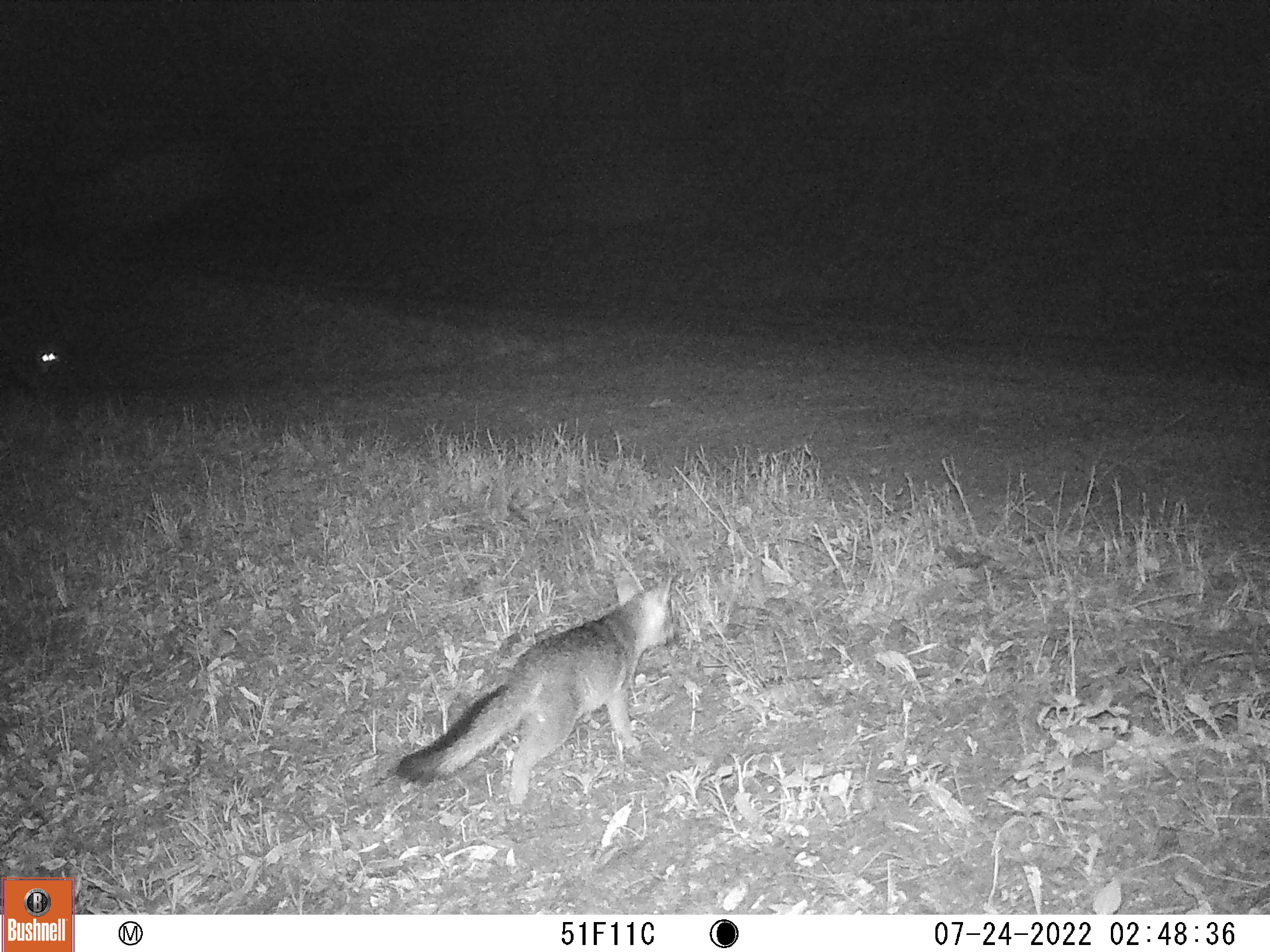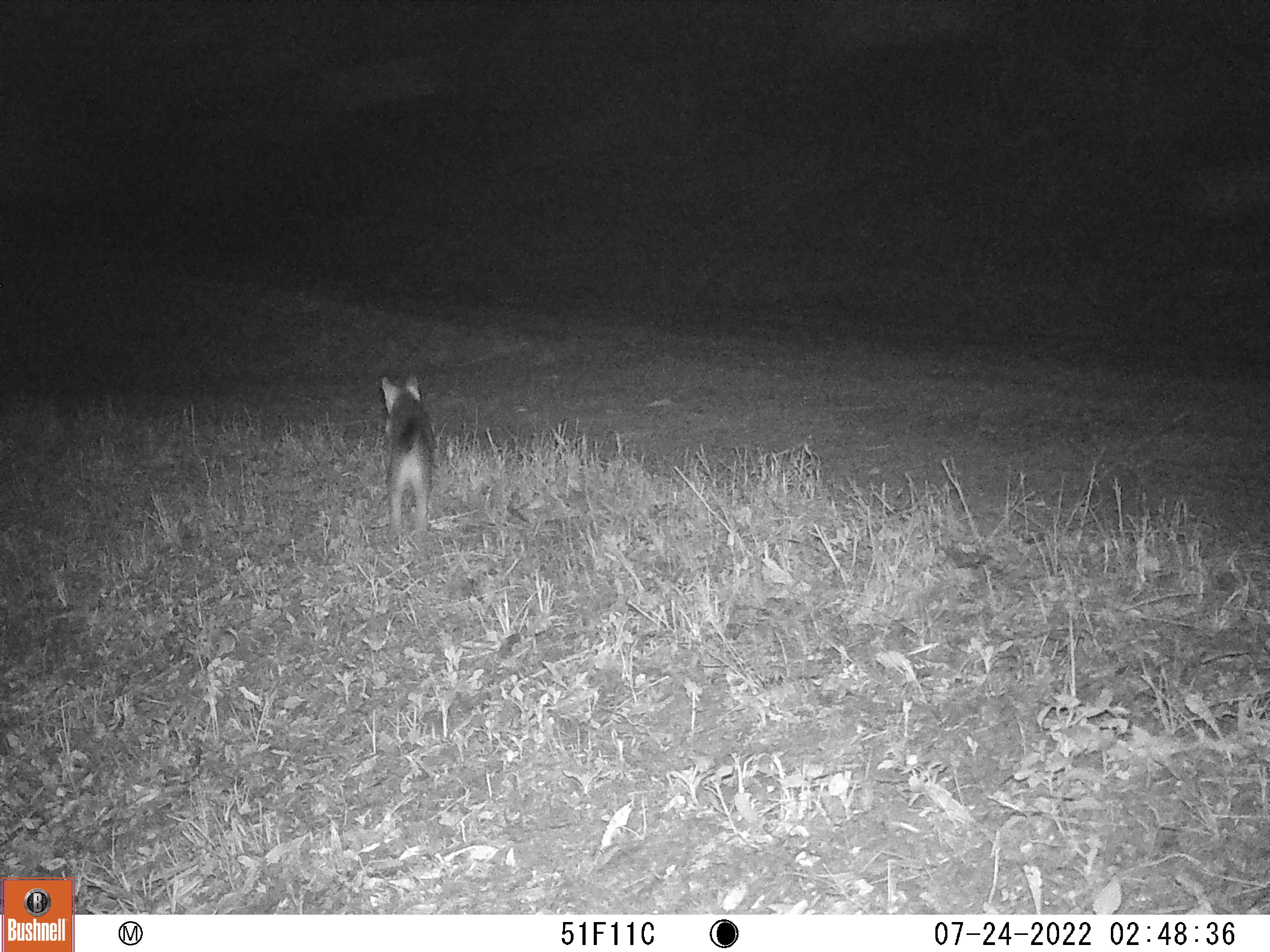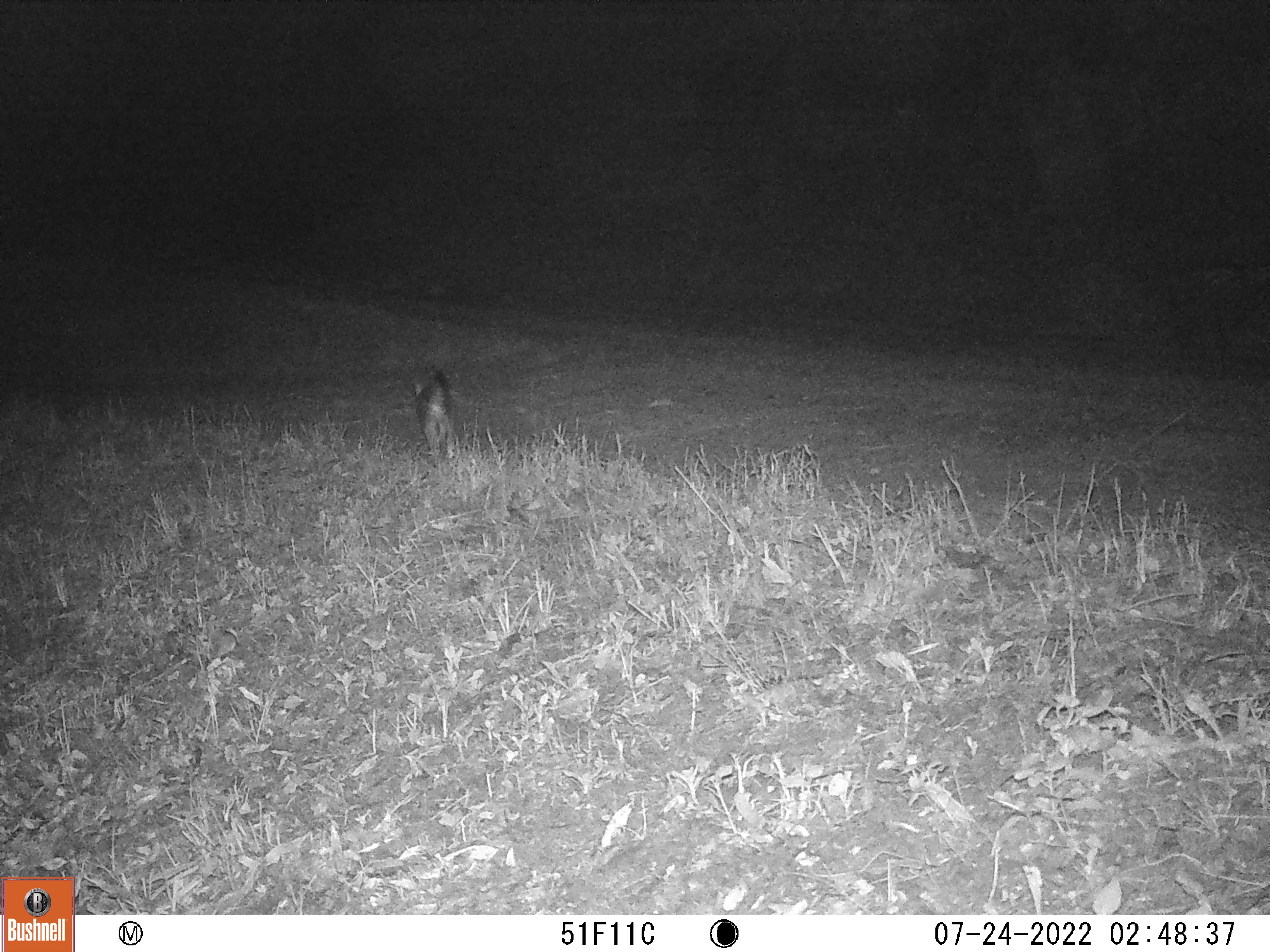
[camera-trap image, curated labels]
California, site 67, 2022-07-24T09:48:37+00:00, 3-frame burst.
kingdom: Animalia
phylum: Chordata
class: Mammalia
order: Carnivora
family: Canidae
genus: Urocyon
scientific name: Urocyon cinereoargenteus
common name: gray fox